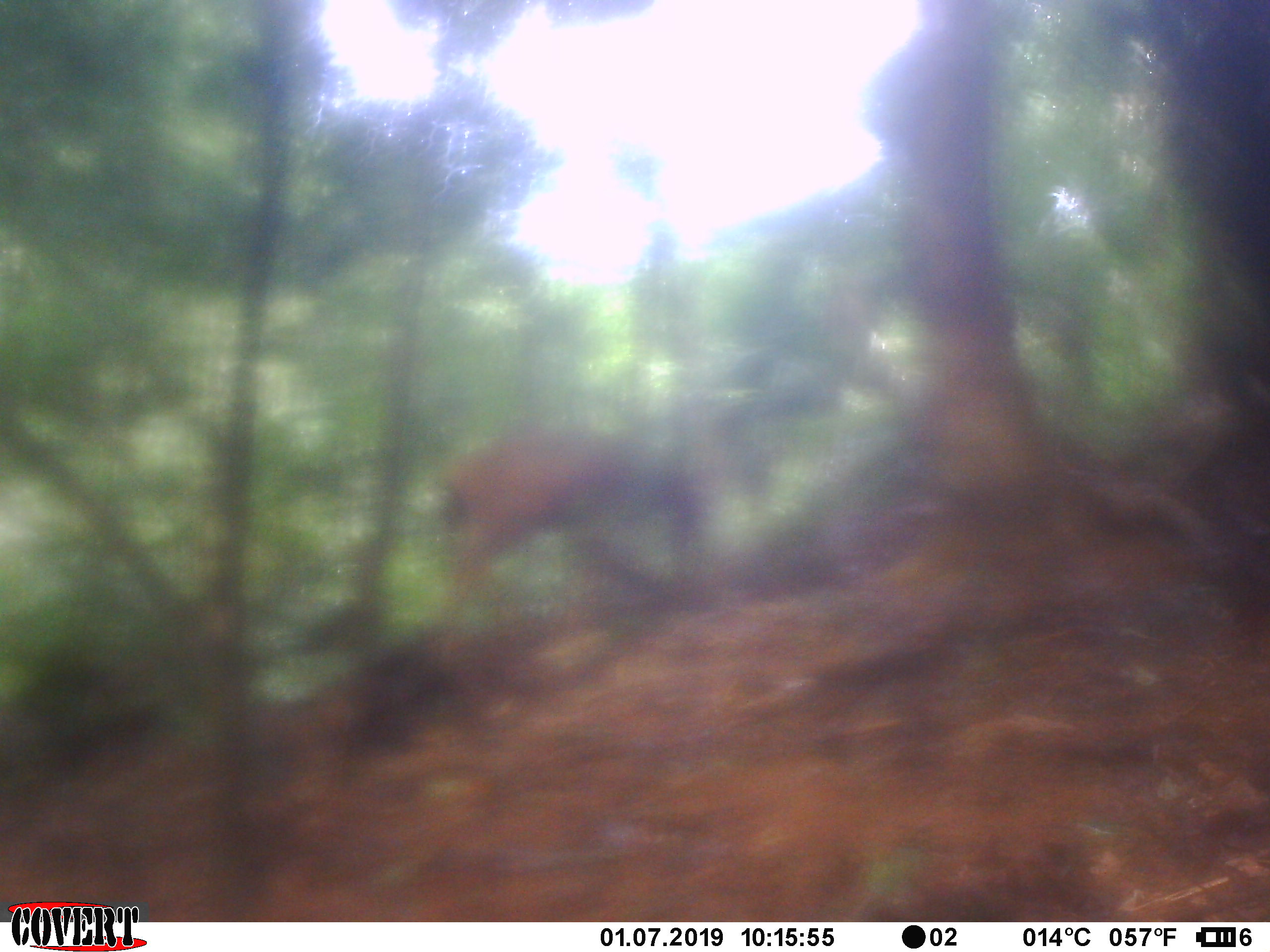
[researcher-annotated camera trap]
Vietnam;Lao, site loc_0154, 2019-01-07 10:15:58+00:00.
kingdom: Animalia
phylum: Chordata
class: Mammalia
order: Artiodactyla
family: Cervidae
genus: Rusa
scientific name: Rusa unicolor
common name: sambar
Sambar (Rusa unicolor). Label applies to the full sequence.